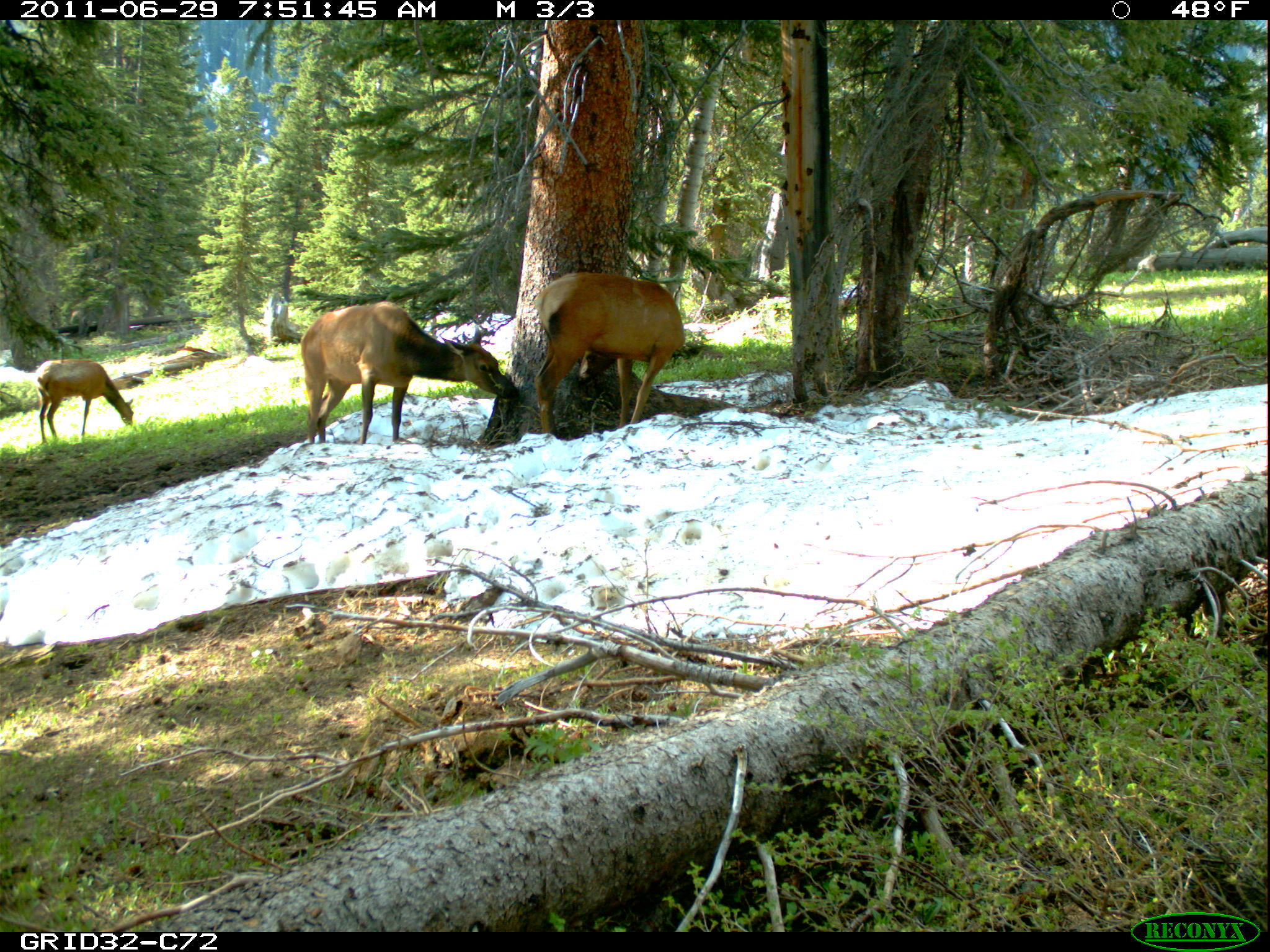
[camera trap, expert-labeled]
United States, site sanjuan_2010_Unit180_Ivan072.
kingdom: Animalia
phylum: Chordata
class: Mammalia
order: Artiodactyla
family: Cervidae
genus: Cervus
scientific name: Cervus elaphus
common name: red deer